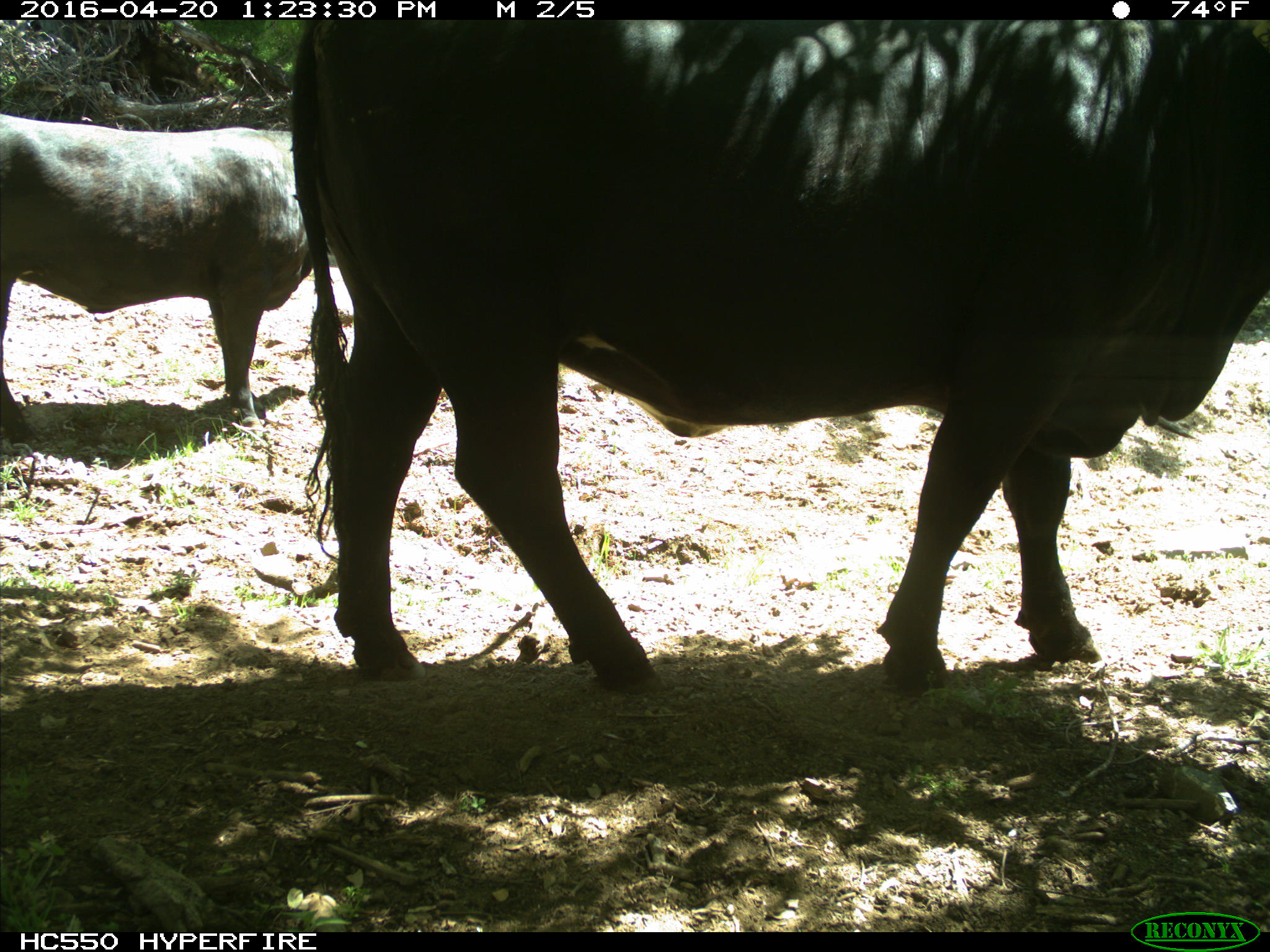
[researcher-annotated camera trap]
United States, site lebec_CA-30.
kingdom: Animalia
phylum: Chordata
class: Mammalia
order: Artiodactyla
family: Bovidae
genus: Bos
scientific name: Bos taurus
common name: domestic cow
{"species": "Bos taurus (domestic cow)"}